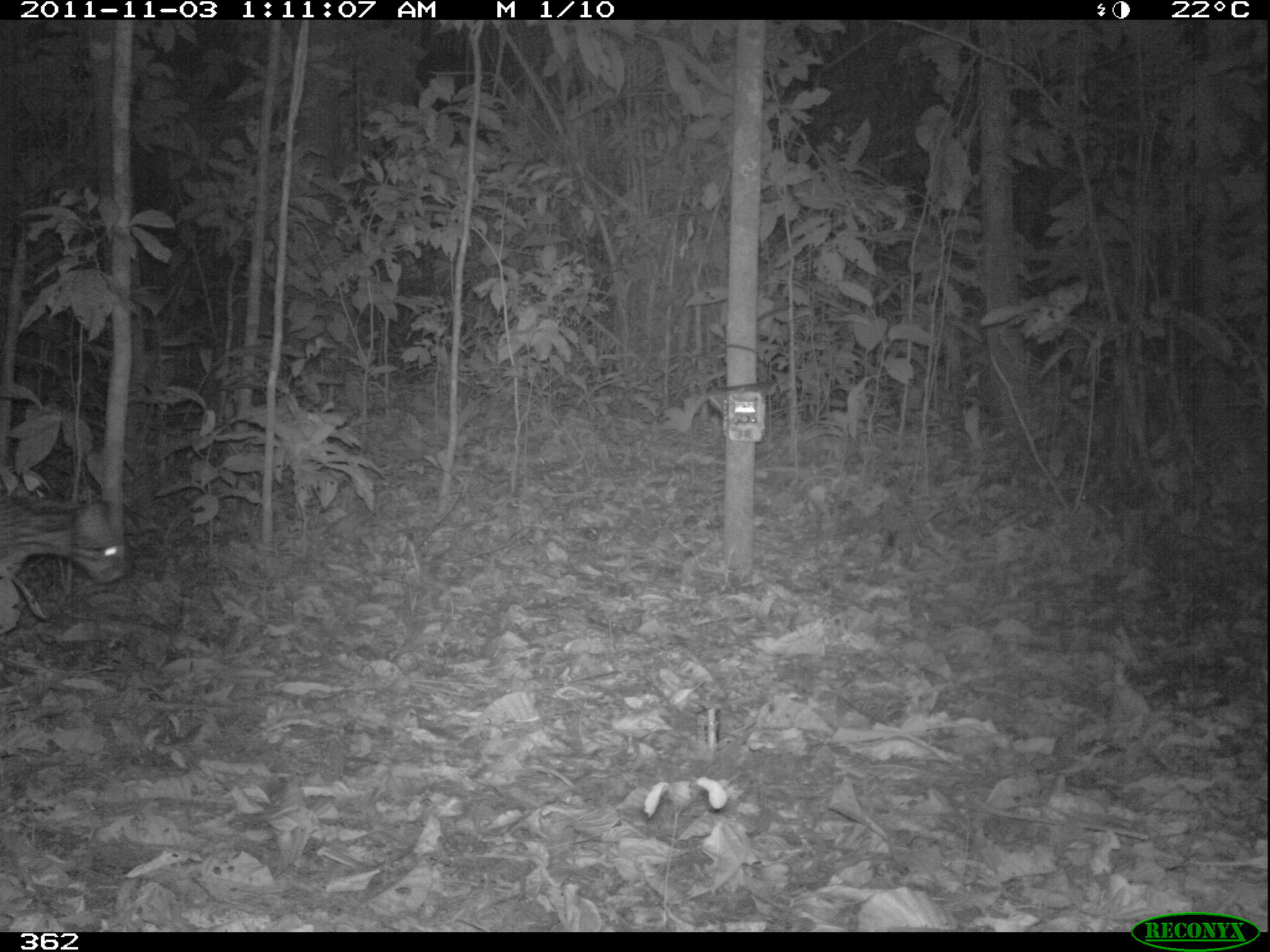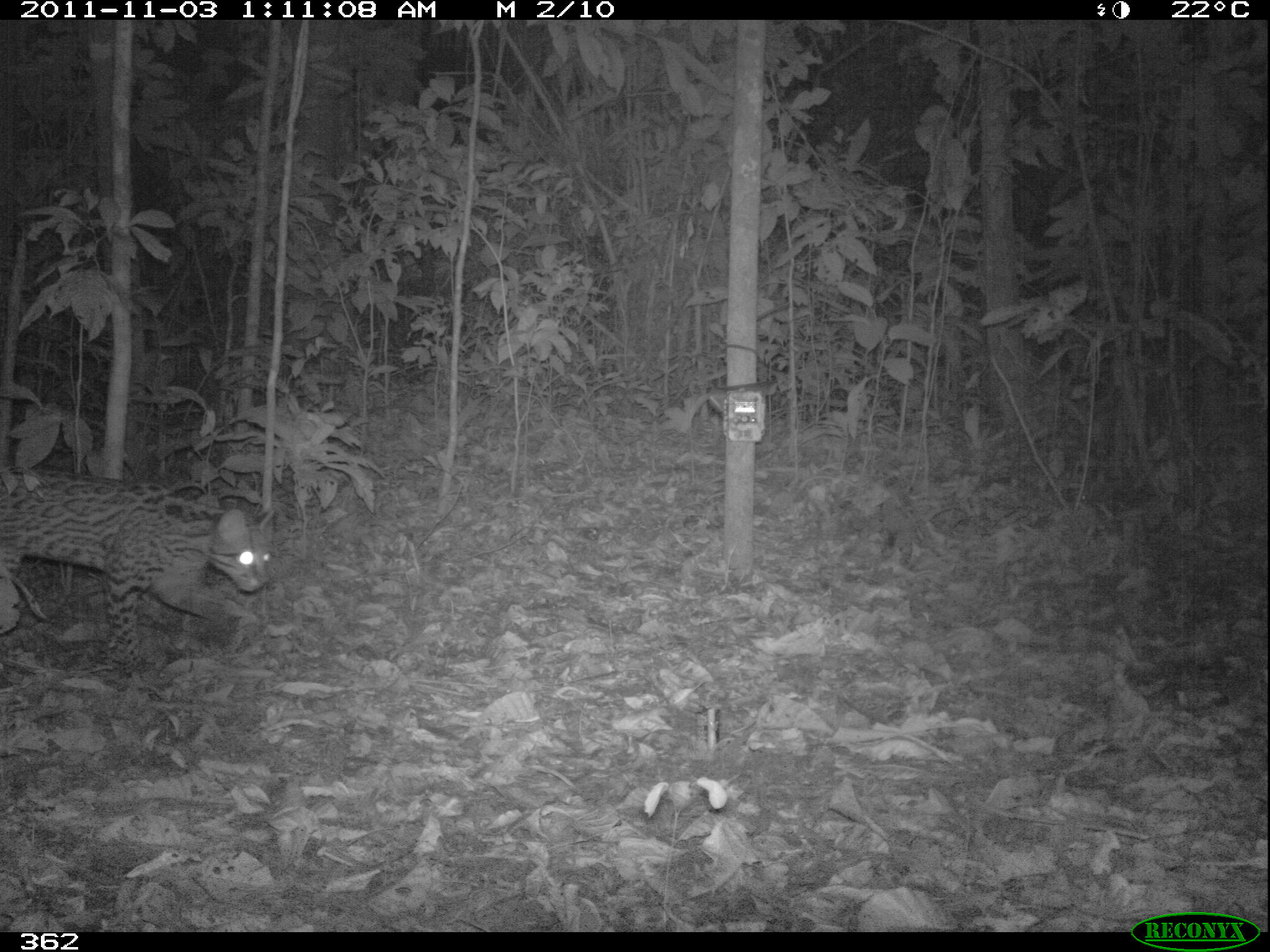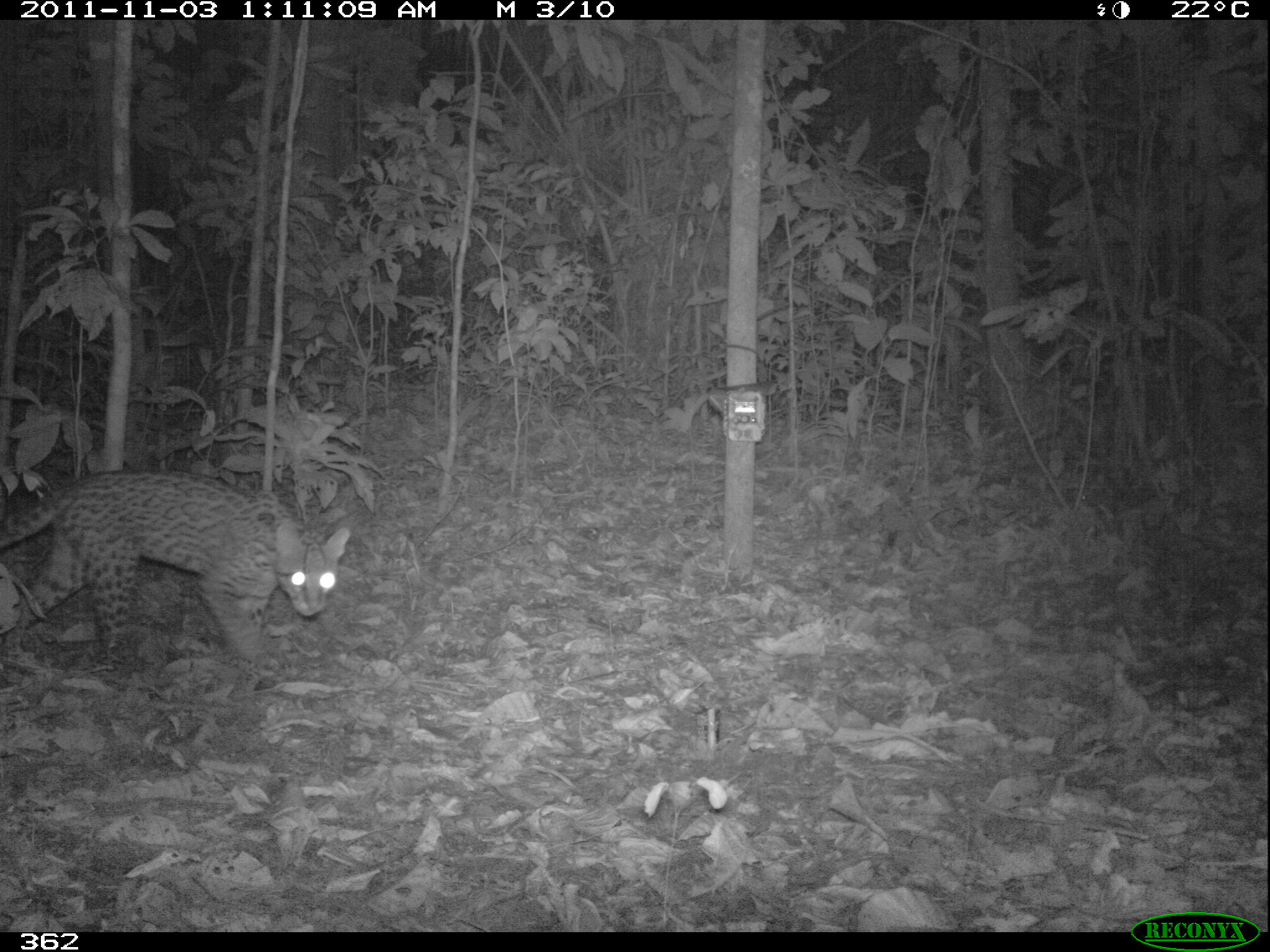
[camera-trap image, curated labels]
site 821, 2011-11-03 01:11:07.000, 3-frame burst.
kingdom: Animalia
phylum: Chordata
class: Mammalia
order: Carnivora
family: Felidae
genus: Leopardus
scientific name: Leopardus pardalis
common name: ocelot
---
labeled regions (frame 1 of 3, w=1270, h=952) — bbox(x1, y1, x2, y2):
leopardus pardalis: bbox(0, 481, 129, 619)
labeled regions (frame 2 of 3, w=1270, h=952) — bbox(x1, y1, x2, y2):
leopardus pardalis: bbox(0, 467, 272, 664)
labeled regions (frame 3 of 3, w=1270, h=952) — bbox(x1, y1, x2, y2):
leopardus pardalis: bbox(1, 466, 351, 674)